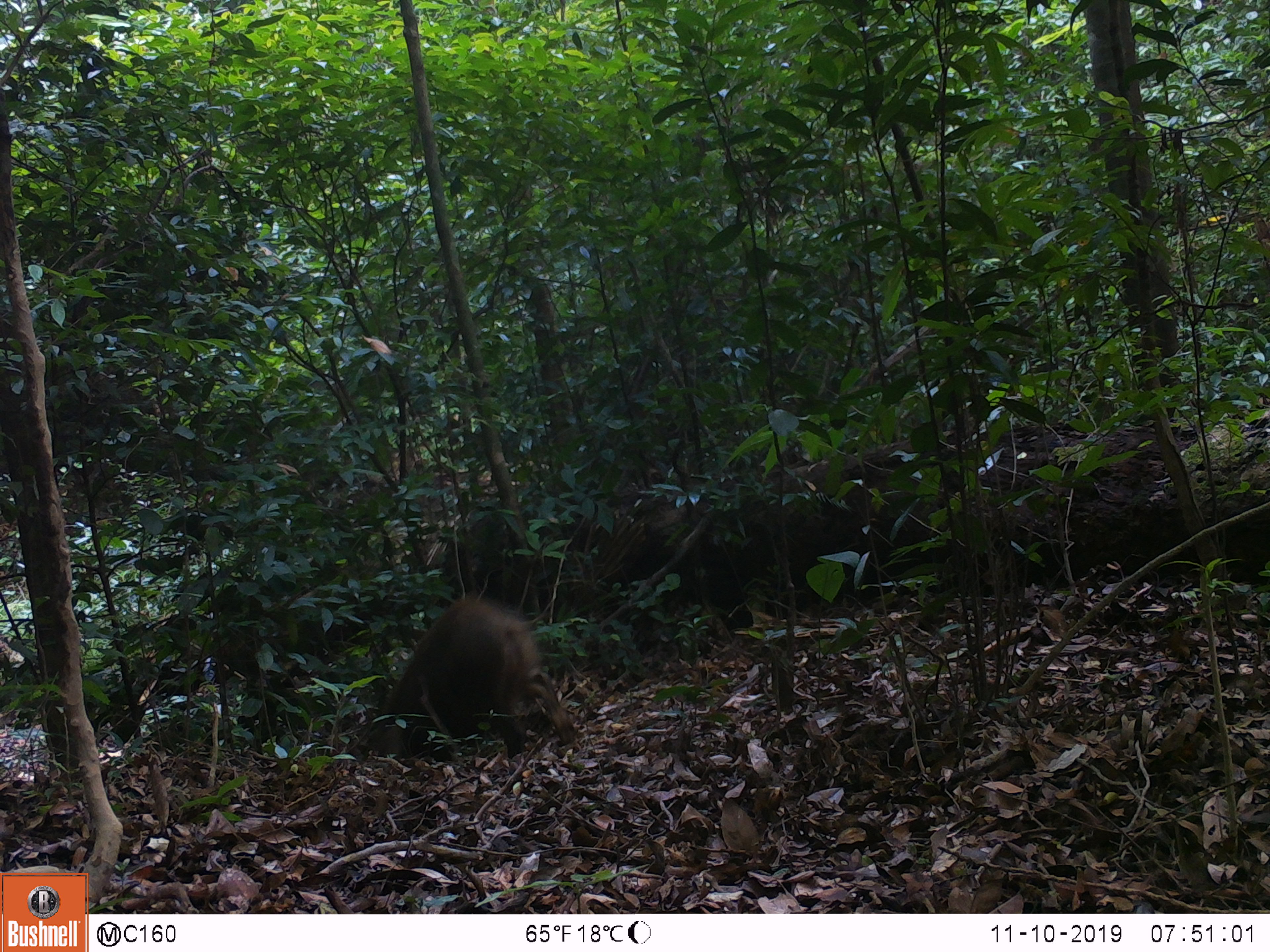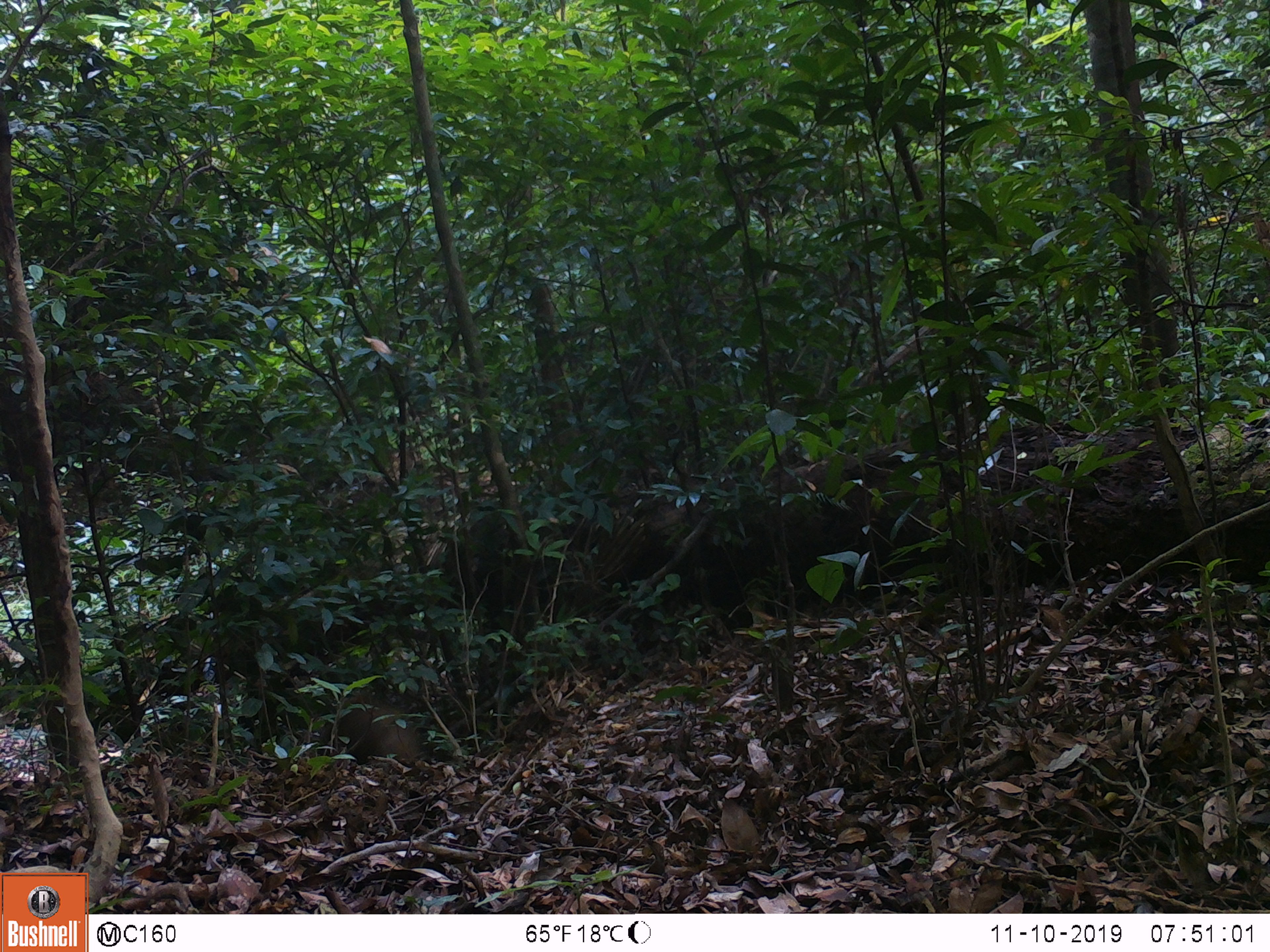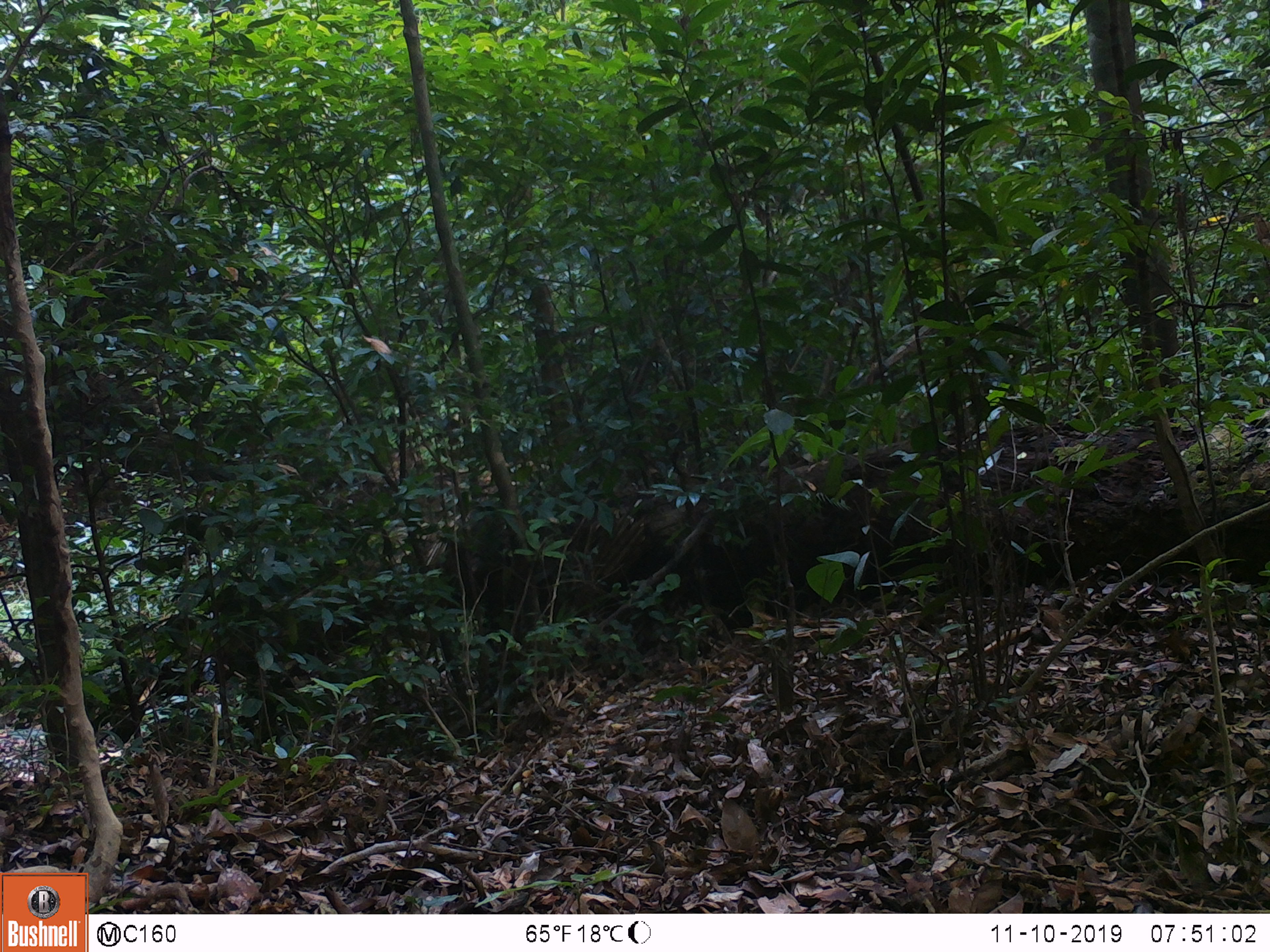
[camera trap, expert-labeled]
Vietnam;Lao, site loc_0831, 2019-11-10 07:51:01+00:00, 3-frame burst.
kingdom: Animalia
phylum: Chordata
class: Mammalia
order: Artiodactyla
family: Suidae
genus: Sus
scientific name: Sus scrofa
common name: eurasian wild pig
Eurasian wild pig (Sus scrofa). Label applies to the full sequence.